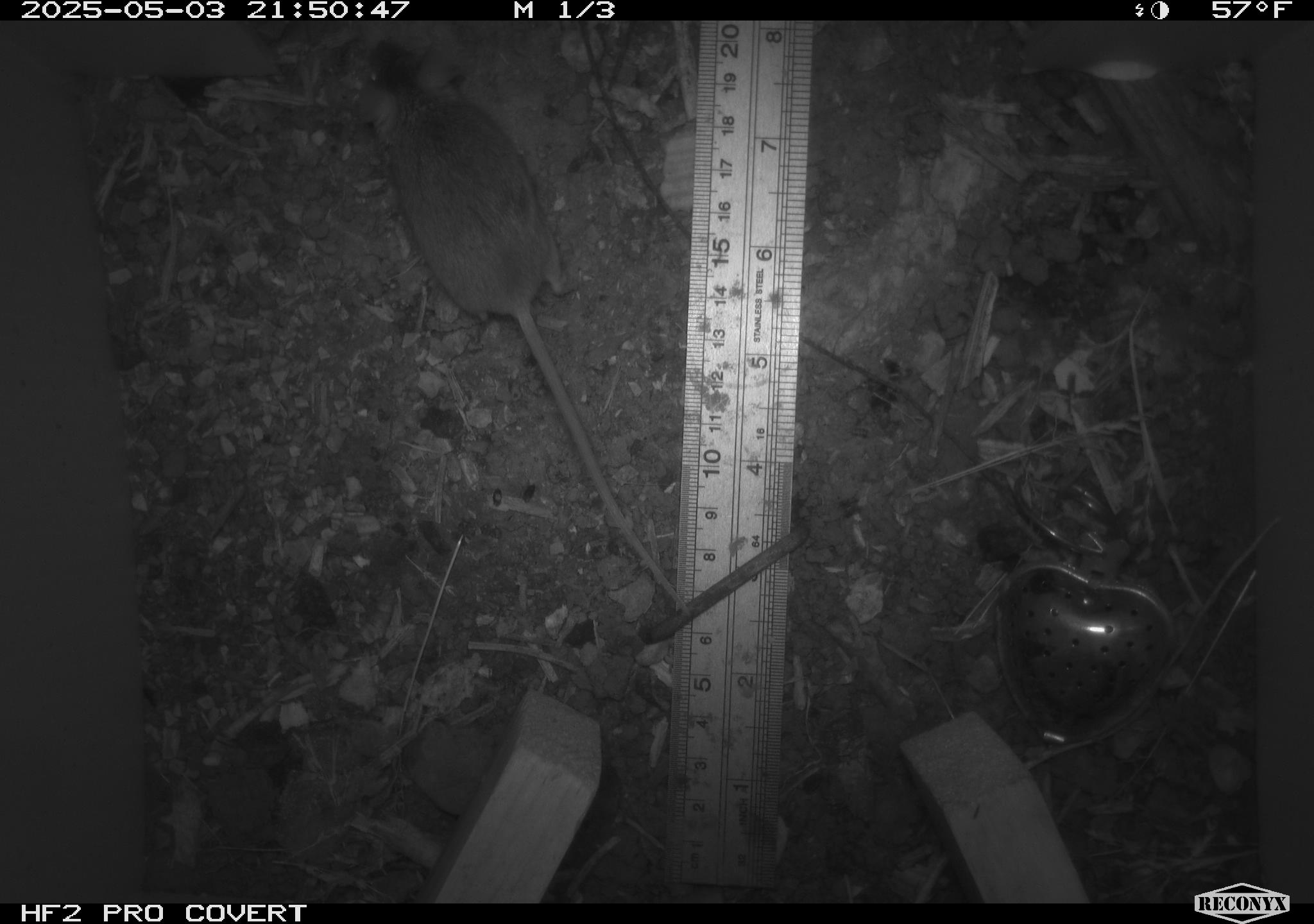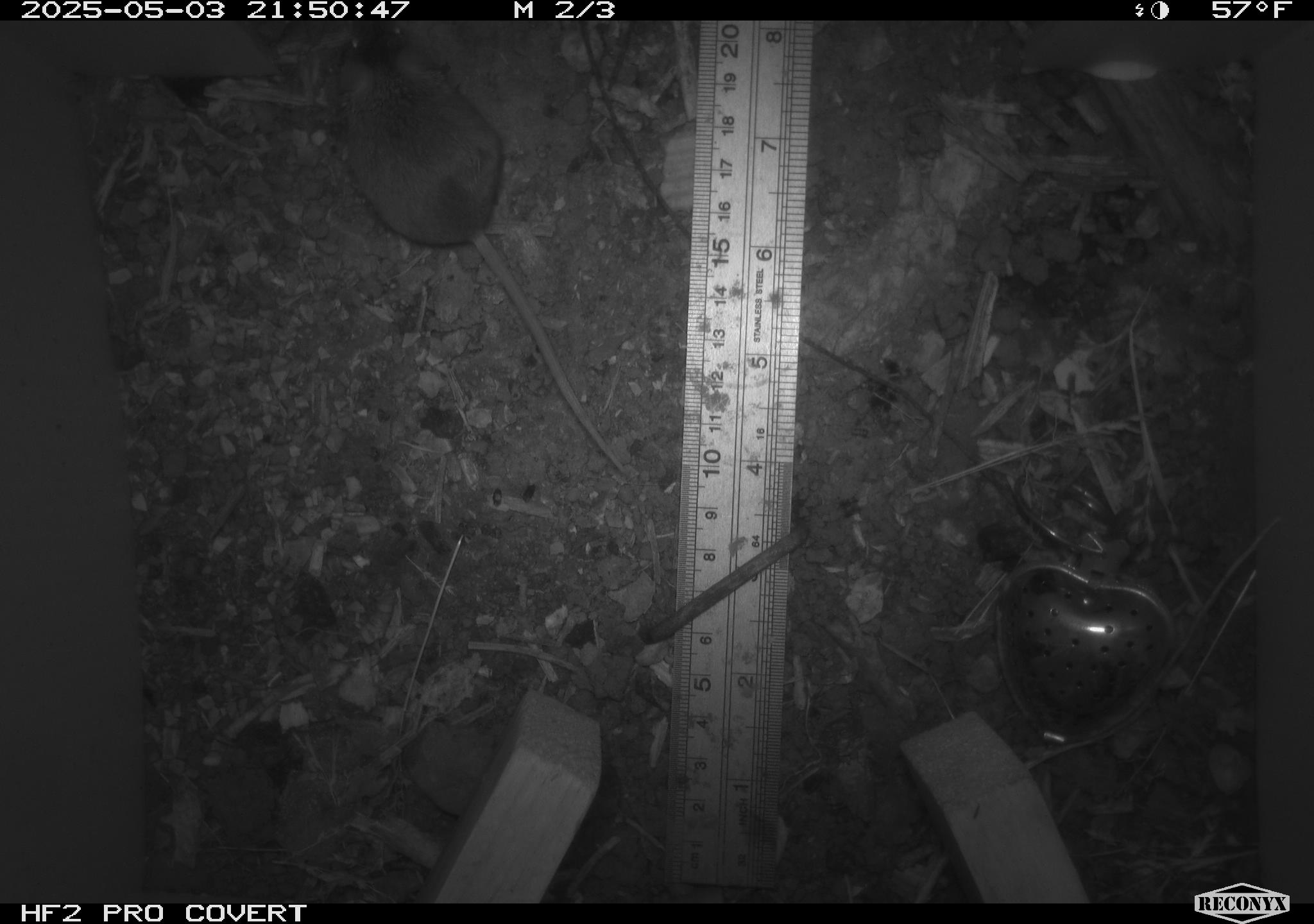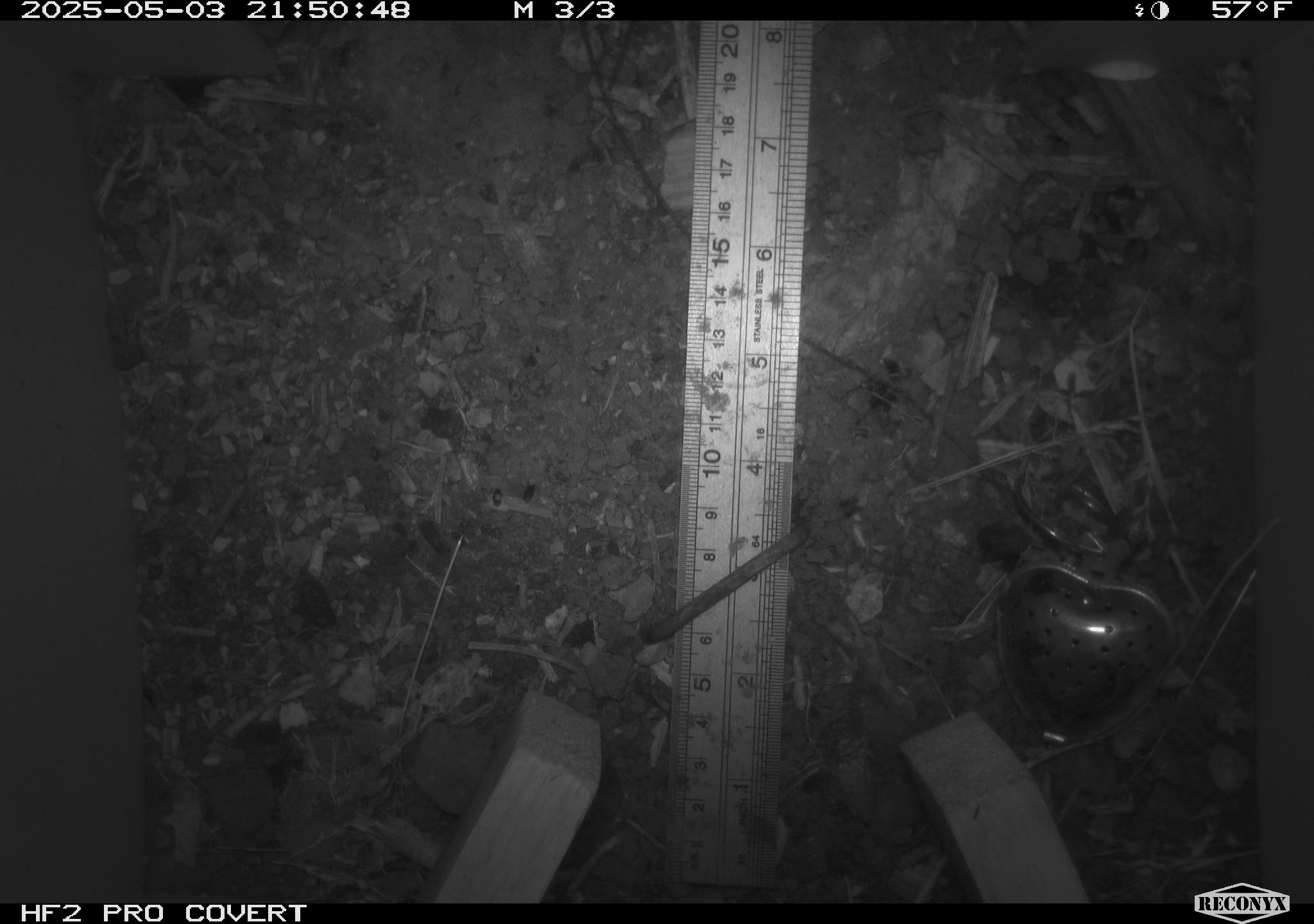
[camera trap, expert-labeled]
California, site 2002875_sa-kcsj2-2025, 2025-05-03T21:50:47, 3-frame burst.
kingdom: Animalia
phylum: Chordata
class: Mammalia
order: Rodentia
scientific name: Rodentia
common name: rodent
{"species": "rodent (Rodentia)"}